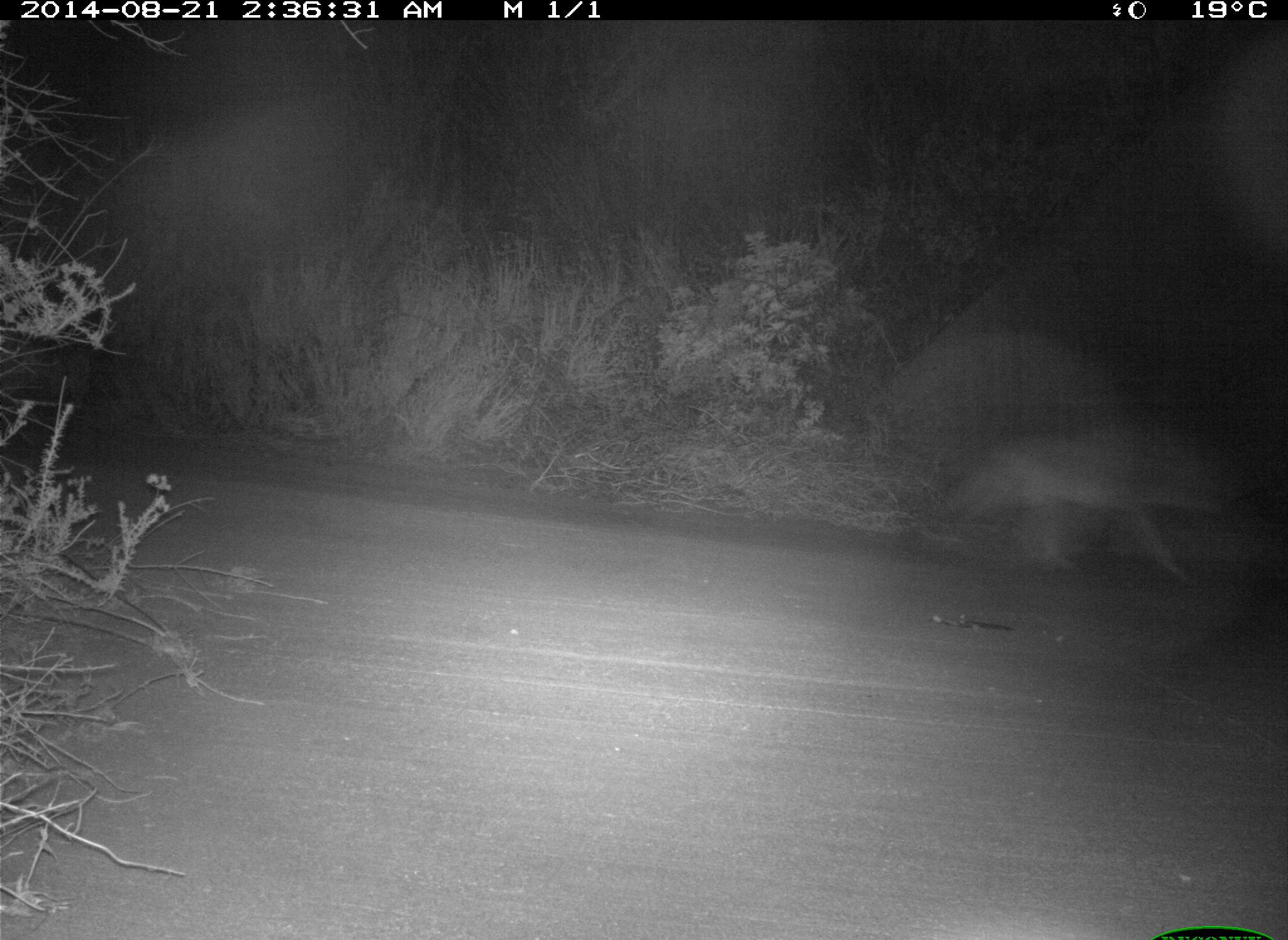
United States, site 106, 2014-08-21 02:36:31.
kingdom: Animalia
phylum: Chordata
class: Mammalia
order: Carnivora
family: Canidae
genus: Canis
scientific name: Canis latrans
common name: coyote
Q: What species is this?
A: Coyote (Canis latrans).